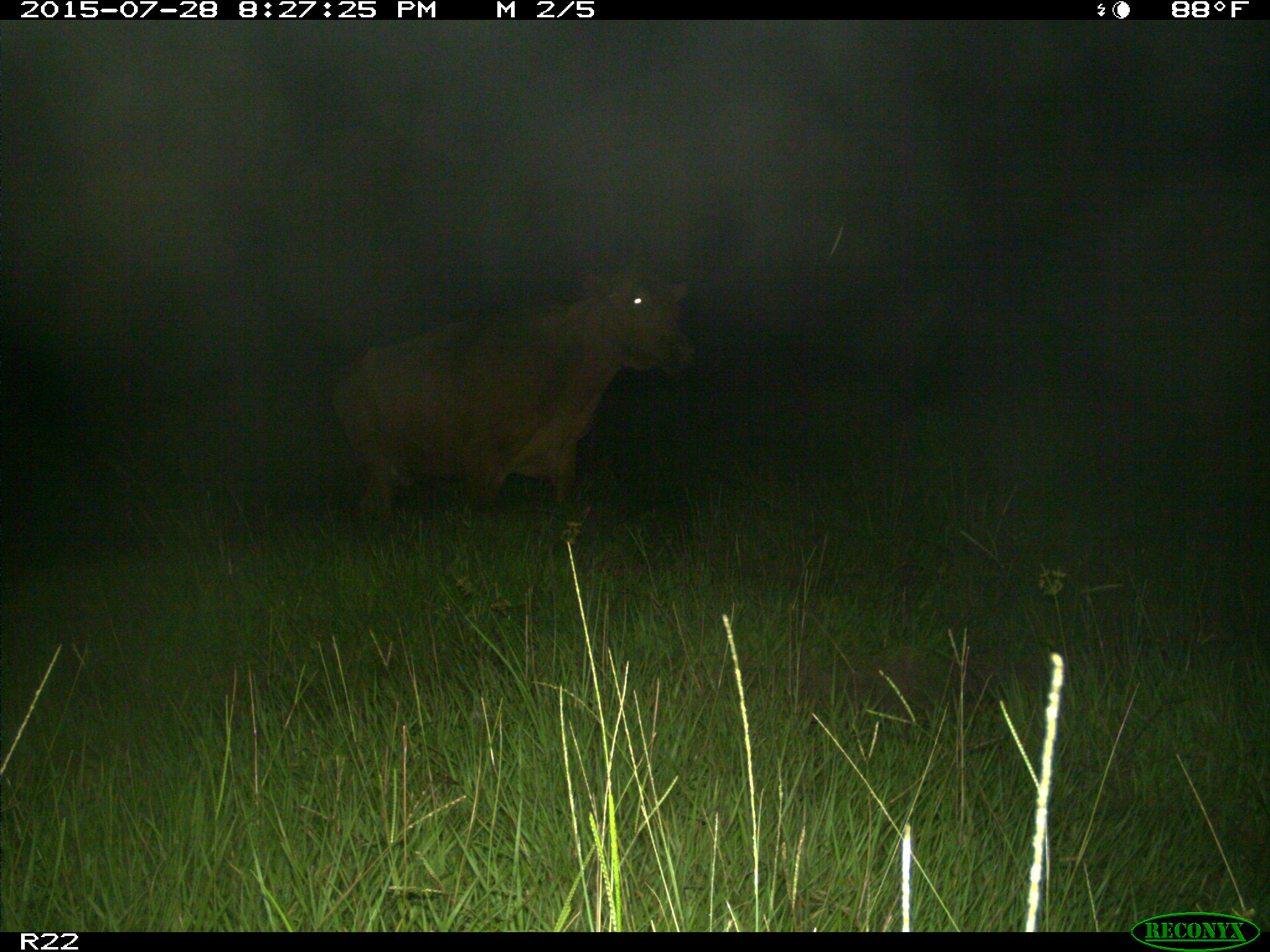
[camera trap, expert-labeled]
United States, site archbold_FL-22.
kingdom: Animalia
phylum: Chordata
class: Mammalia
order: Artiodactyla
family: Bovidae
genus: Bos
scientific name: Bos taurus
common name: domestic cow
Bos taurus (domestic cow).